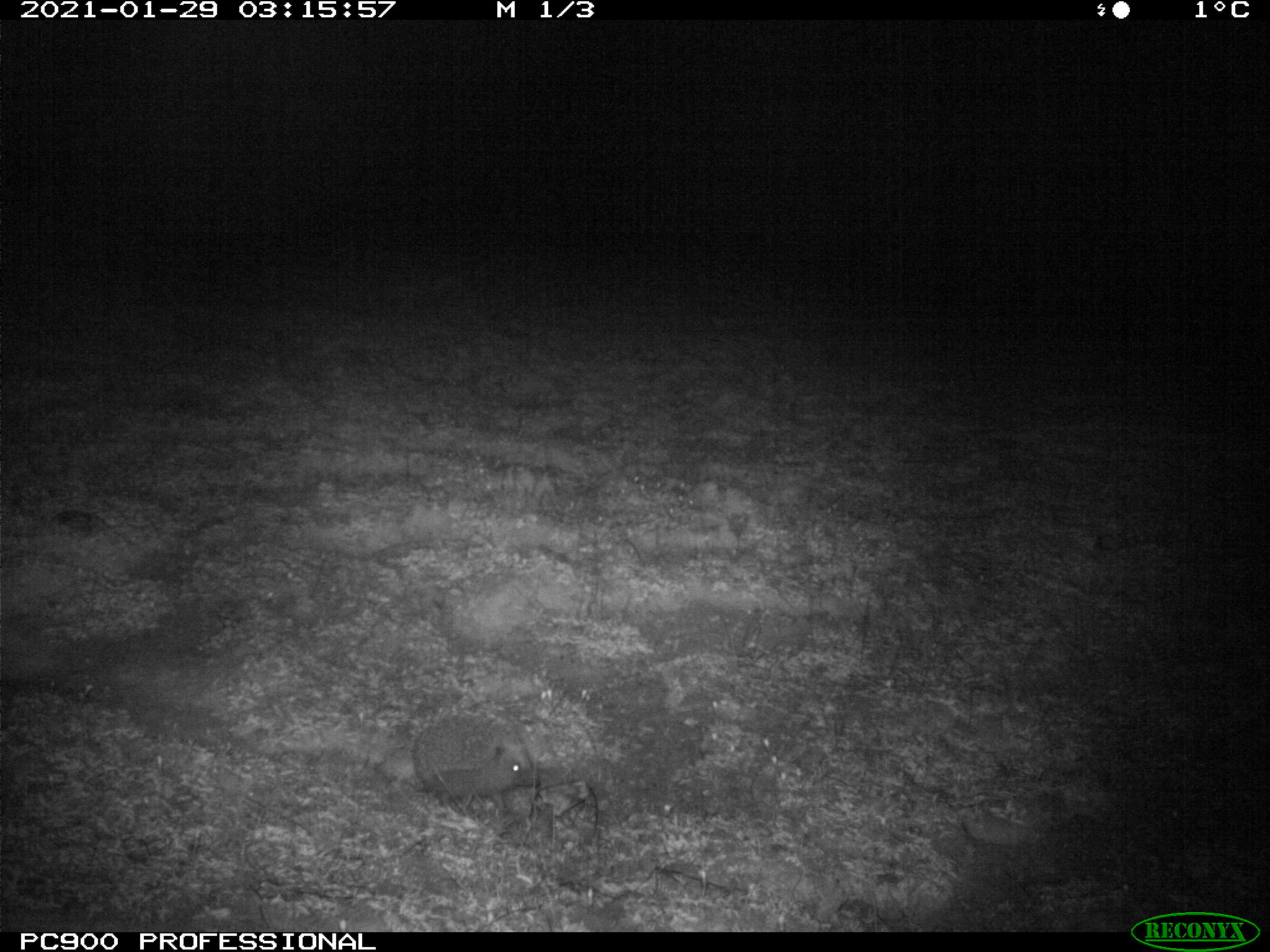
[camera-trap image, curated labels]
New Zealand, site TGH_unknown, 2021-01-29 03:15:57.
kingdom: Animalia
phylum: Chordata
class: Mammalia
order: Eulipotyphla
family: Erinaceidae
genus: Erinaceus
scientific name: Erinaceus europaeus europaeus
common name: european hedgehog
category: hedgehog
Hedgehog (european hedgehog) (Erinaceus europaeus europaeus).